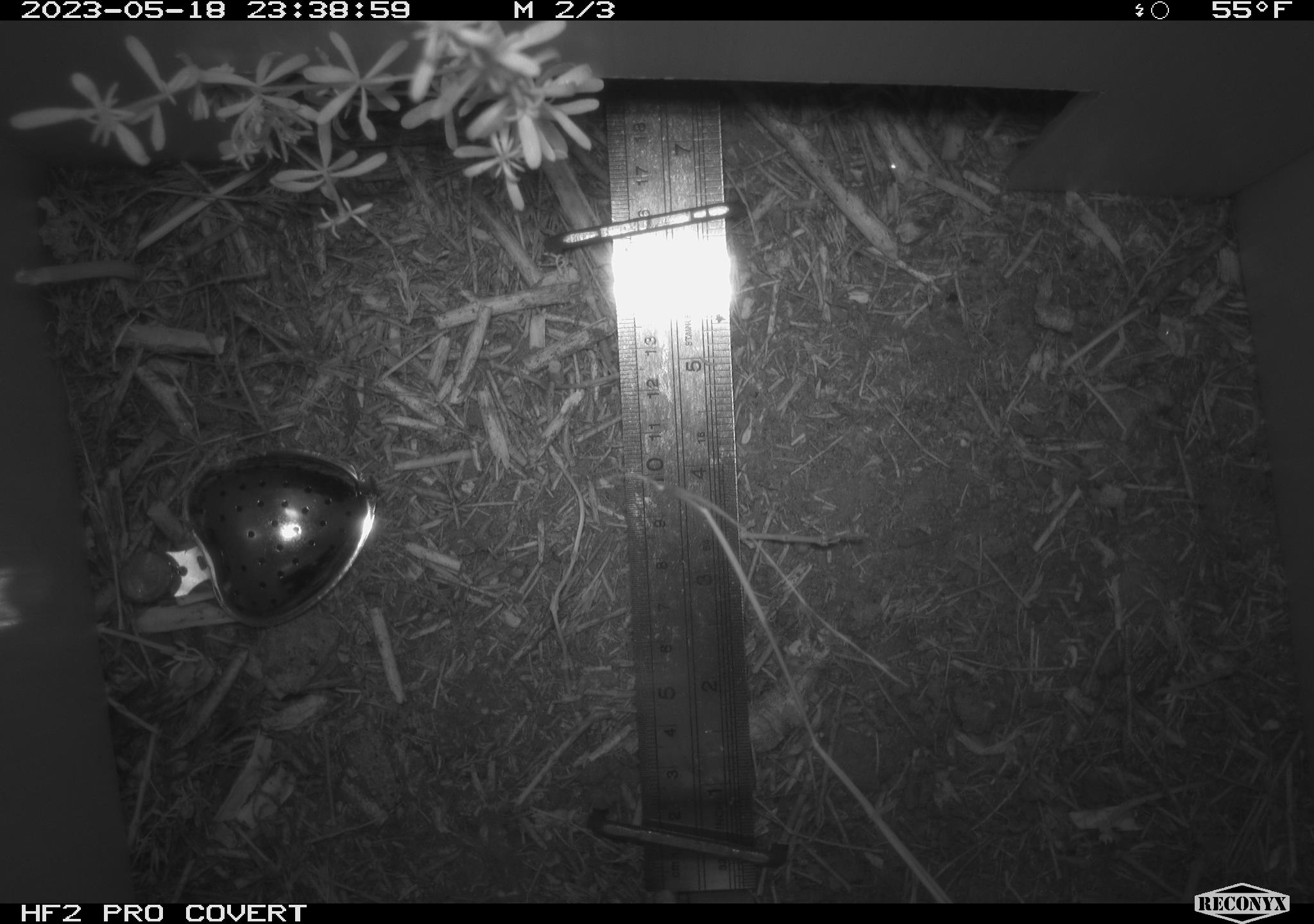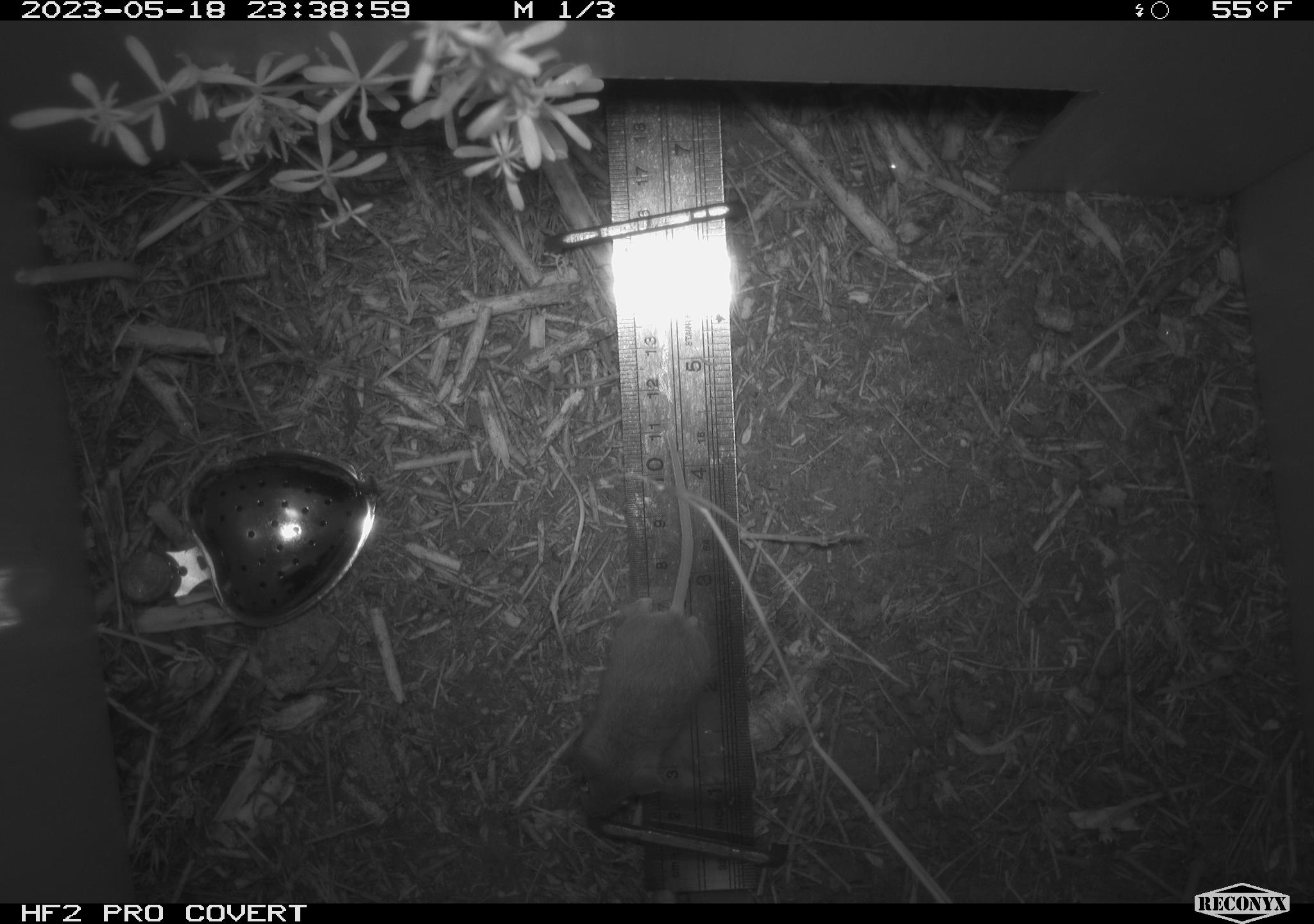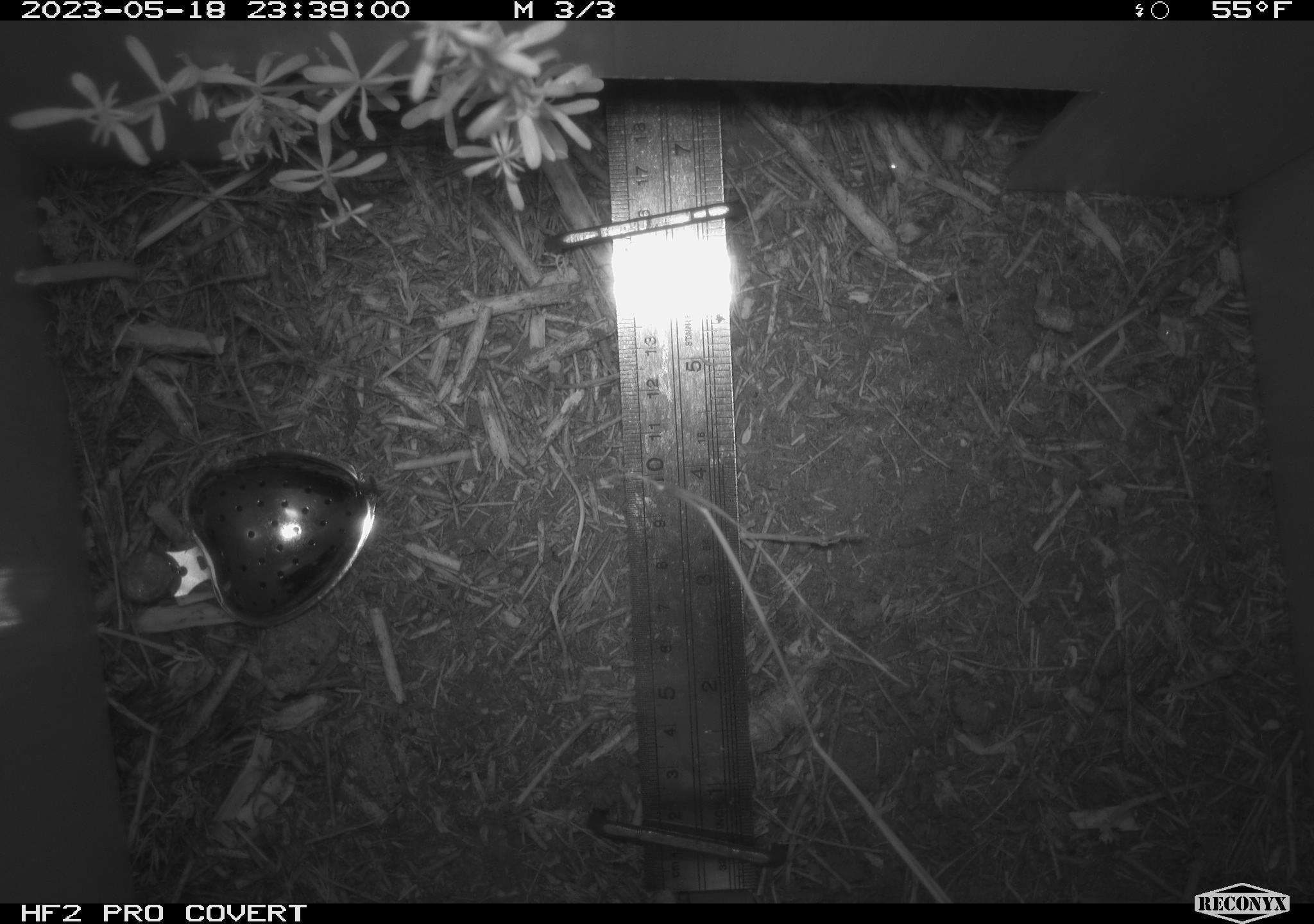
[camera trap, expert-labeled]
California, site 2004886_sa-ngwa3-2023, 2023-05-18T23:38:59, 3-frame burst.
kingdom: Animalia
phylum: Chordata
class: Mammalia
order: Rodentia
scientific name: Rodentia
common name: mouse species